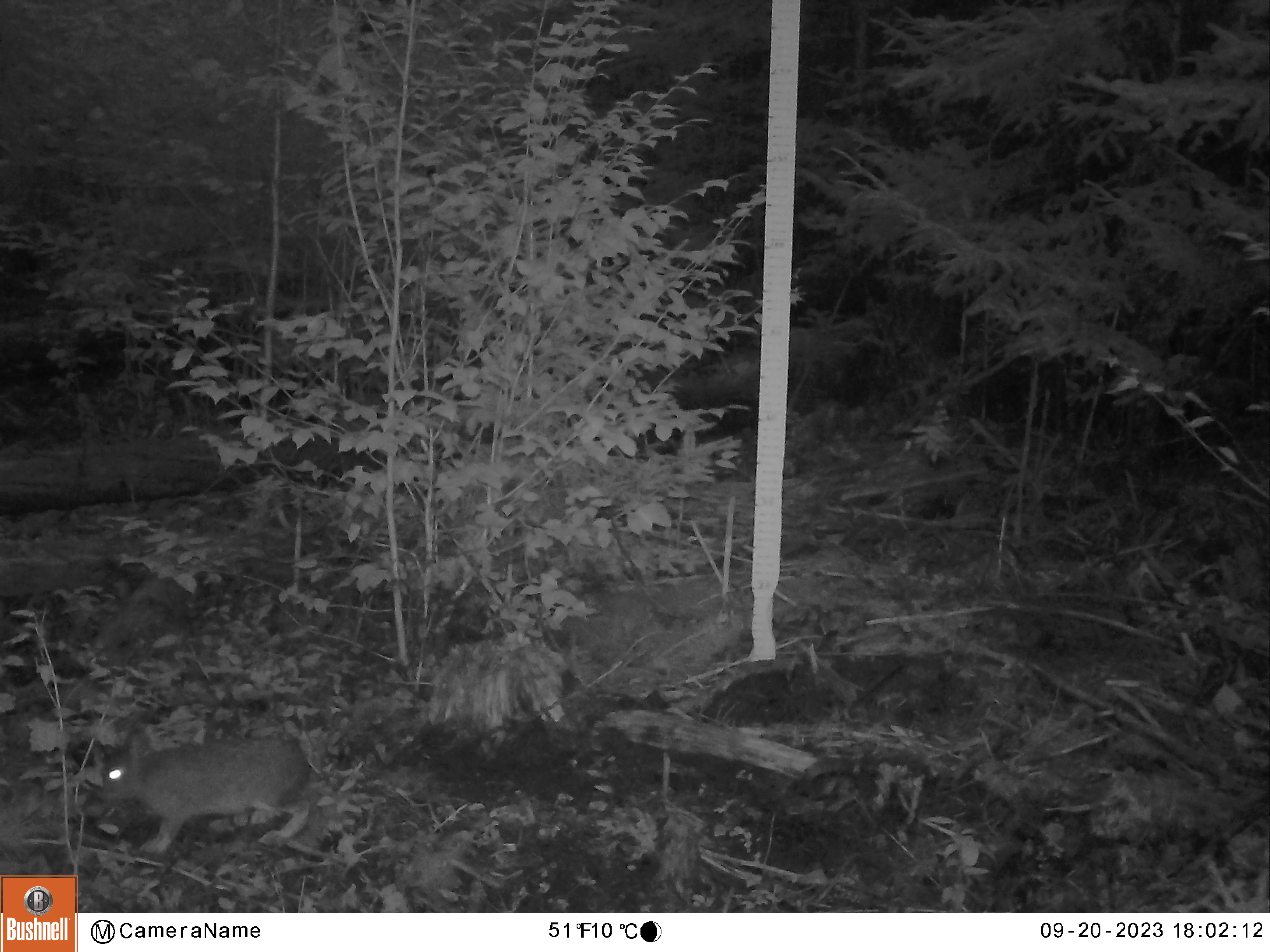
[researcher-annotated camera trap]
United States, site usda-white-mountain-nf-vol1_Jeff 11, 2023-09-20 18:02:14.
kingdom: Animalia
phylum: Chordata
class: Mammalia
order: Lagomorpha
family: Leporidae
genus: Lepus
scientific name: Lepus americanus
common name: snowshoe hare